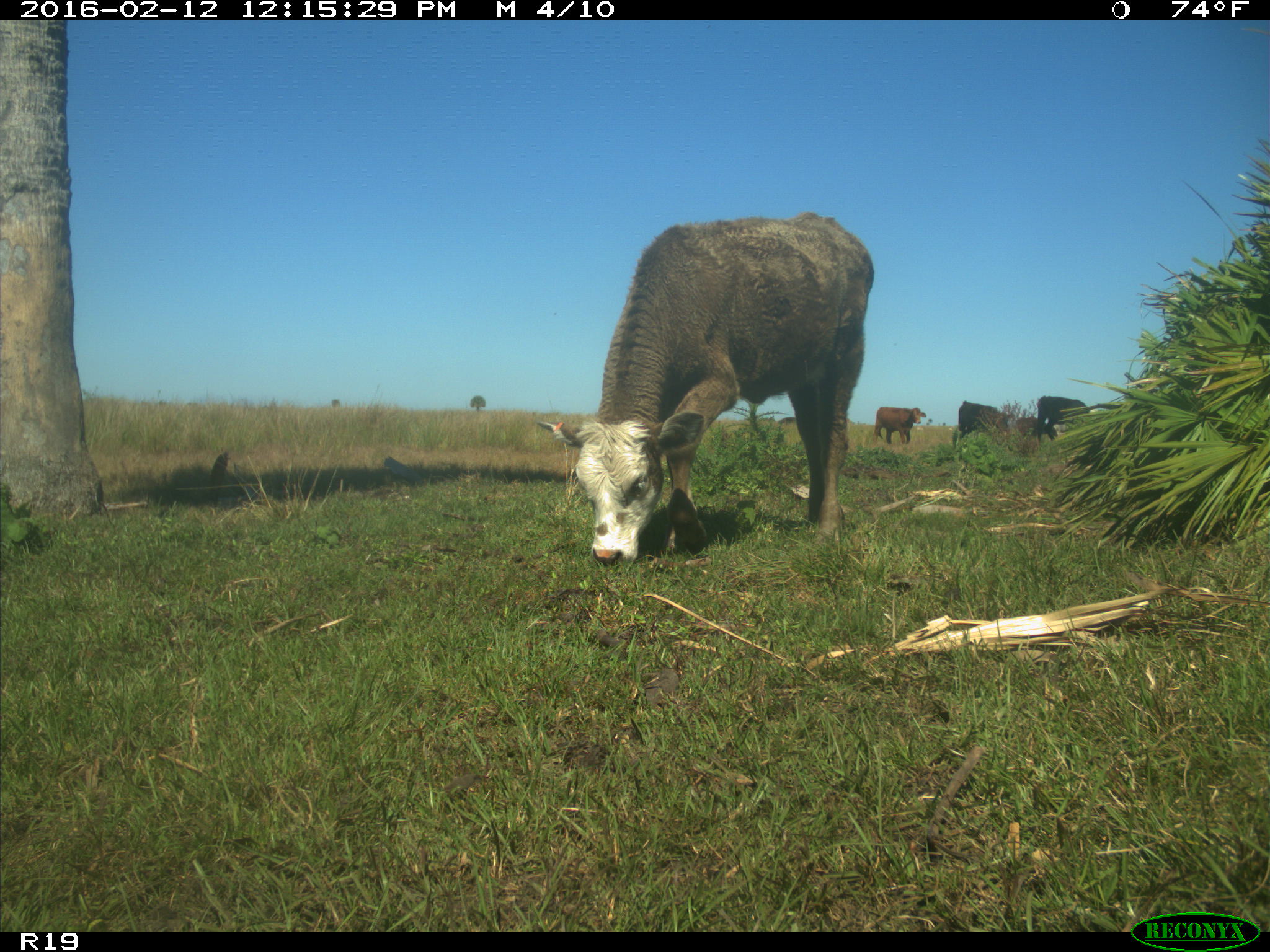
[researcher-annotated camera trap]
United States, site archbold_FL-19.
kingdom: Animalia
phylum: Chordata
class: Mammalia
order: Artiodactyla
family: Bovidae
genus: Bos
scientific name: Bos taurus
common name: domestic cow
Bos taurus (domestic cow).